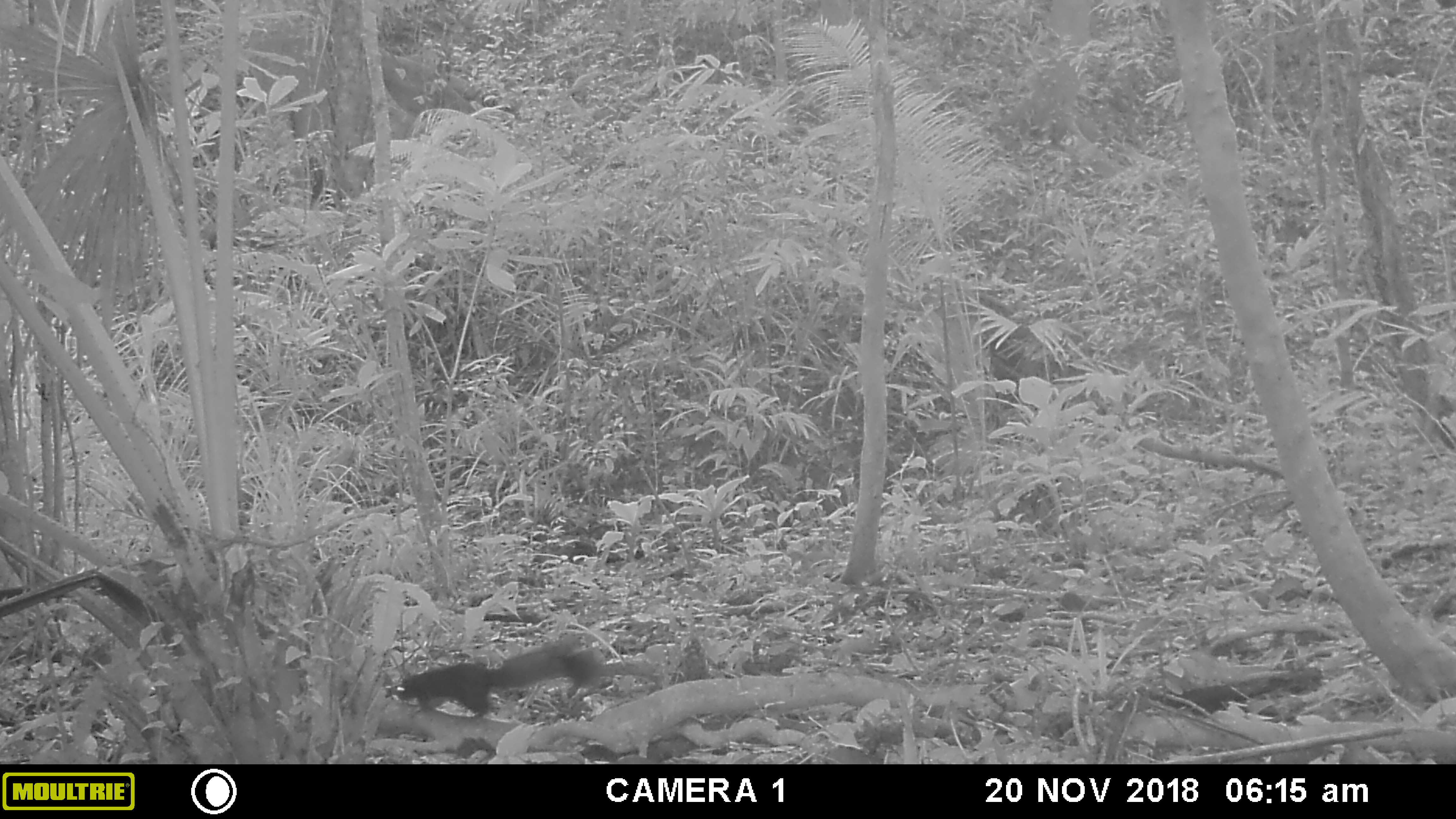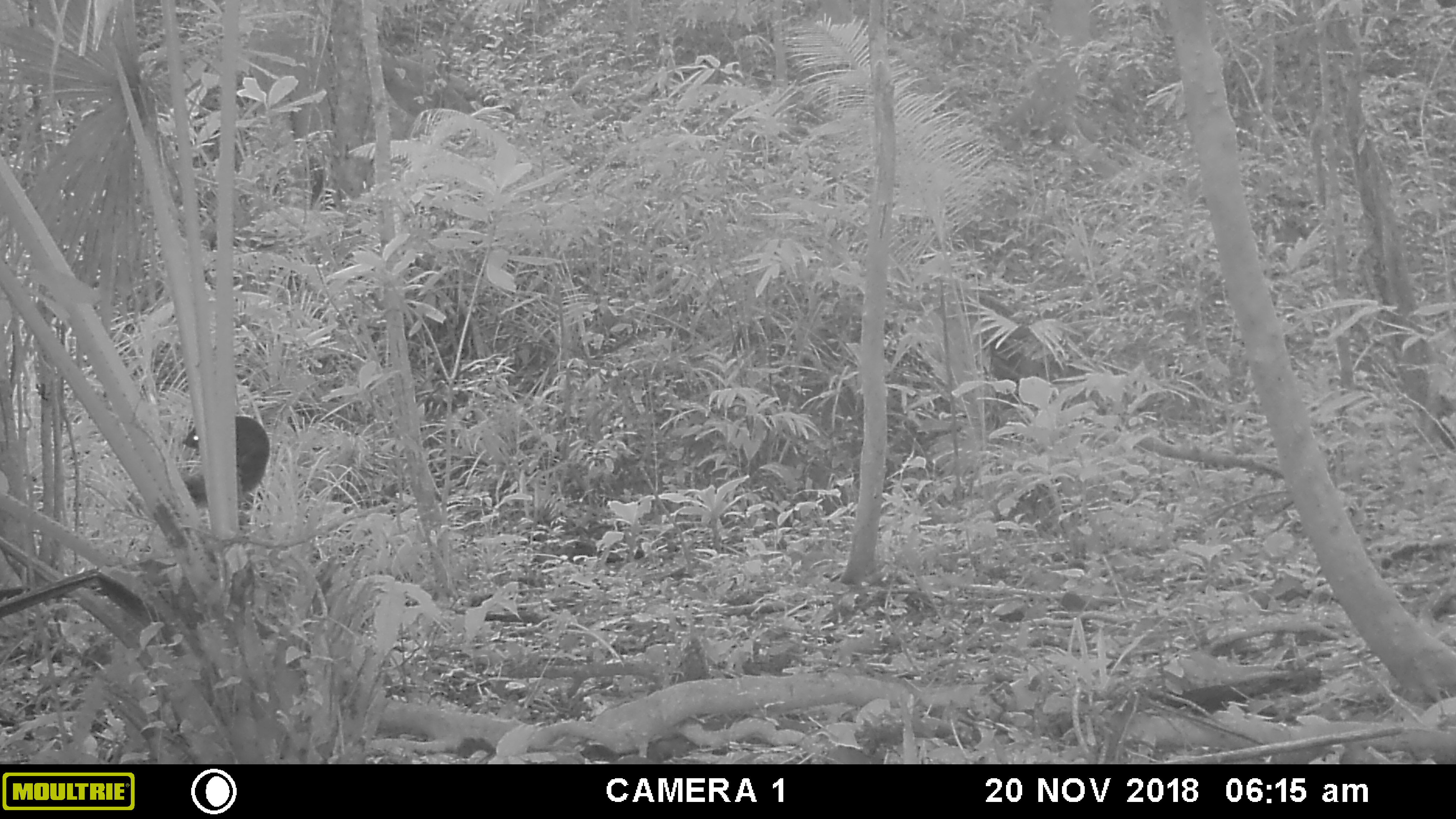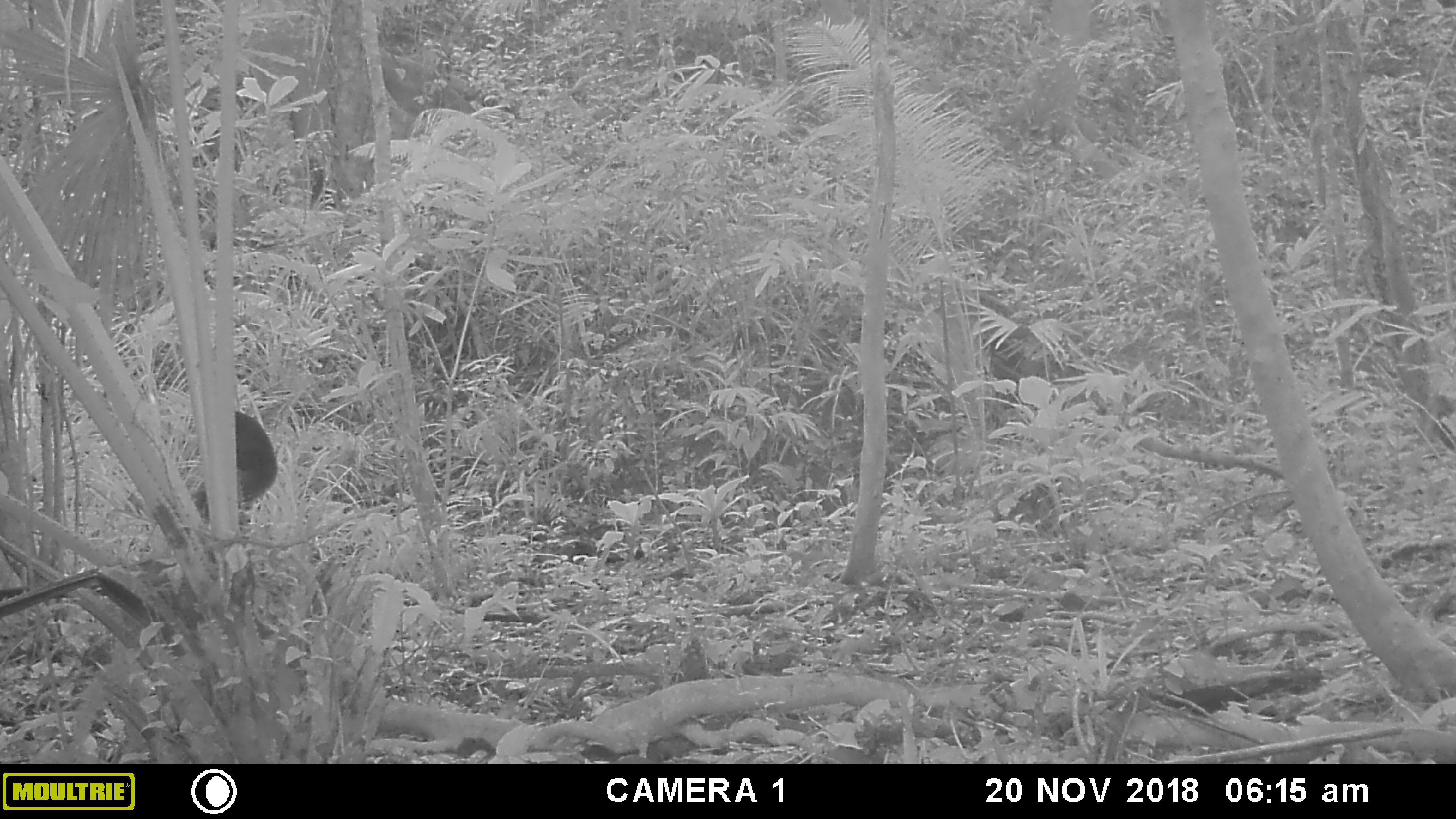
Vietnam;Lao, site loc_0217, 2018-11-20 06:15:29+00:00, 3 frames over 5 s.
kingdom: Animalia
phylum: Chordata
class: Mammalia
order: Rodentia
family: Sciuridae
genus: Callosciurus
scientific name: Callosciurus erythraeus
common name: pallas's squirrel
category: pallass squirrel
Pallass squirrel (pallas's squirrel) (Callosciurus erythraeus). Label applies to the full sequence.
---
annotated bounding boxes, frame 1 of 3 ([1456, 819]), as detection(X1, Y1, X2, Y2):
pallass squirrel: detection(383, 639, 605, 717)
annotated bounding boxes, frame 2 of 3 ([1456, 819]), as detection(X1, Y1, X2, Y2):
pallass squirrel: detection(182, 416, 269, 509)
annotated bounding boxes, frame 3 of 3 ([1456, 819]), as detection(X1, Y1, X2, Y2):
pallass squirrel: detection(189, 410, 278, 525)